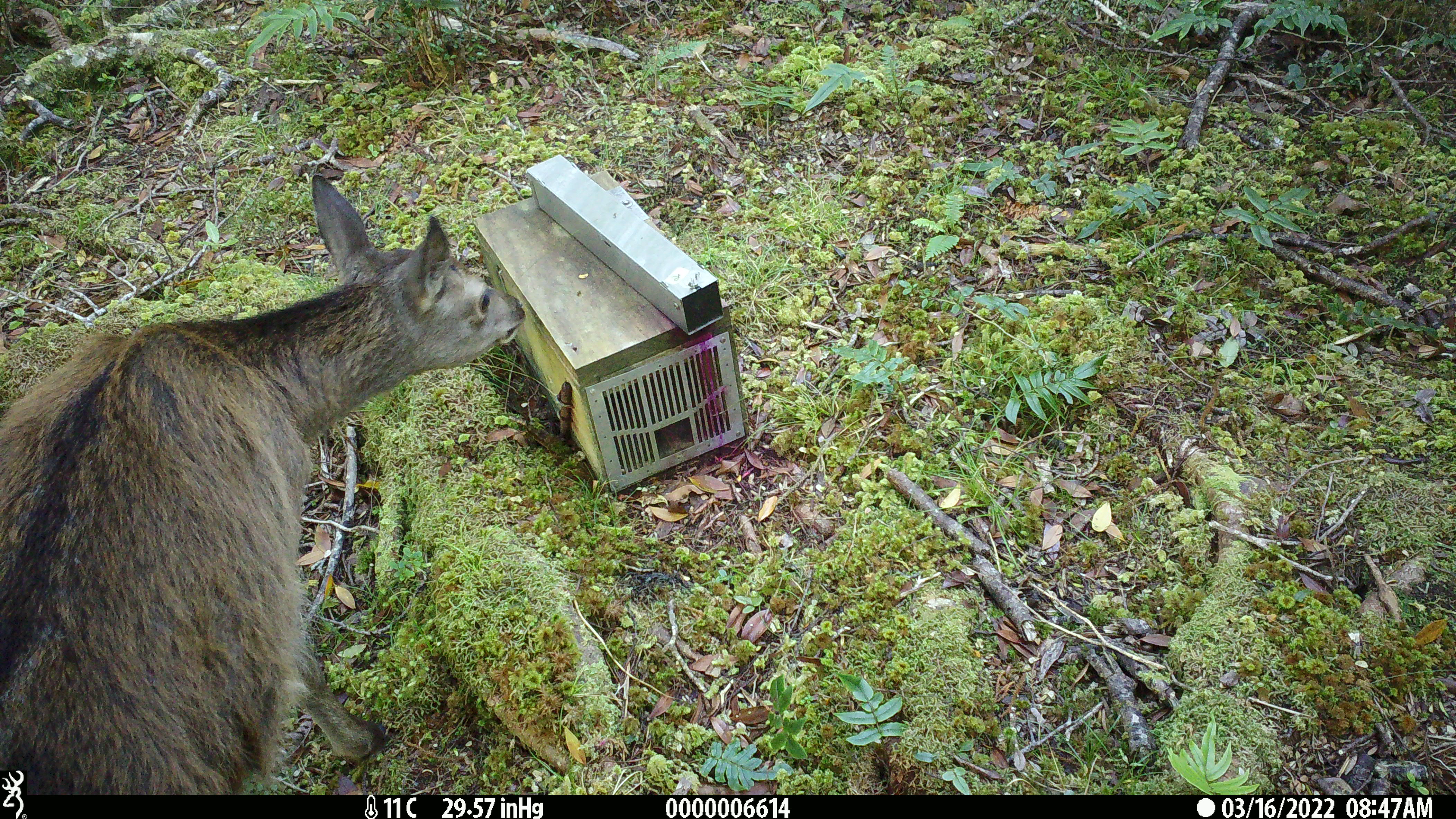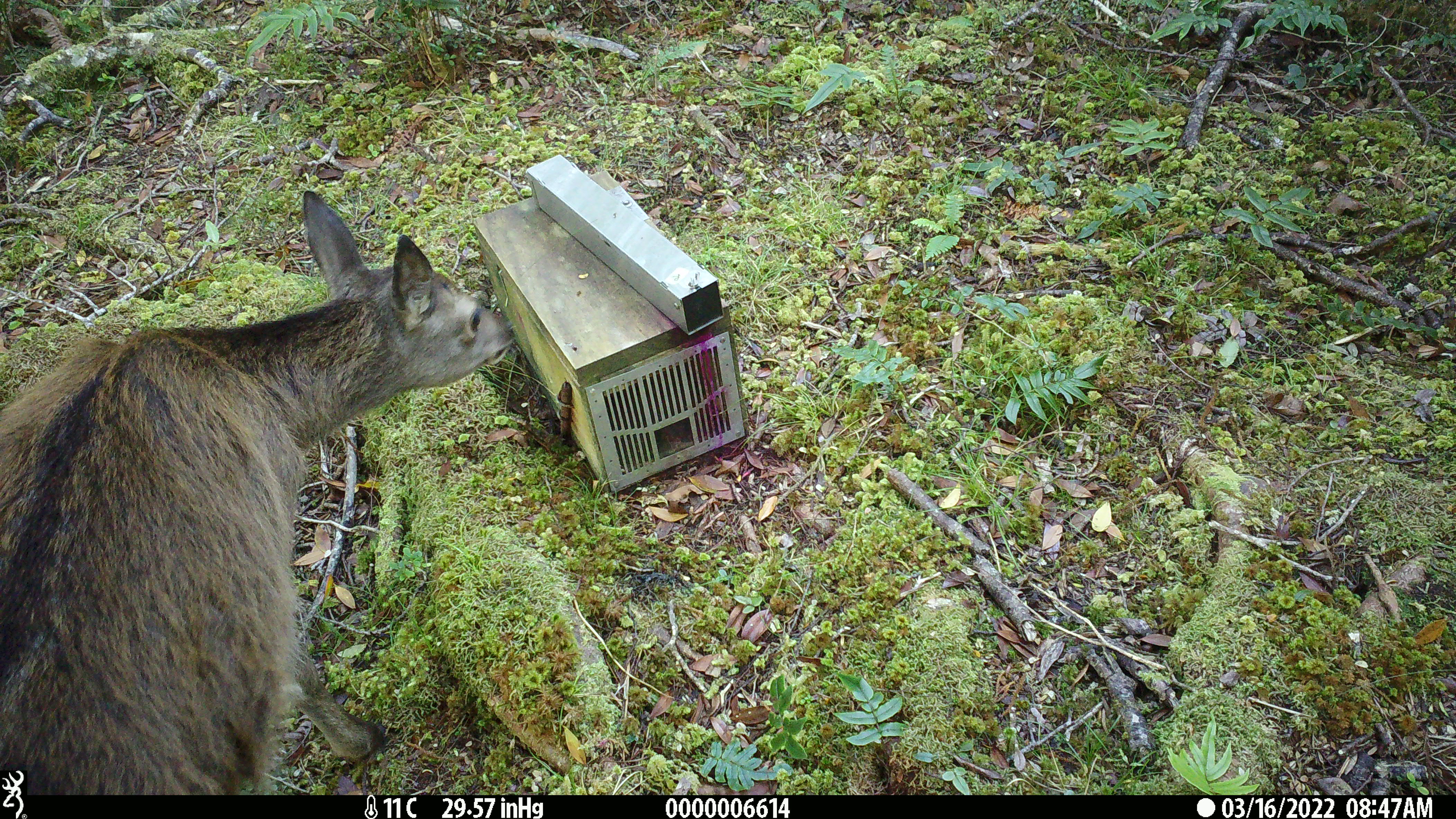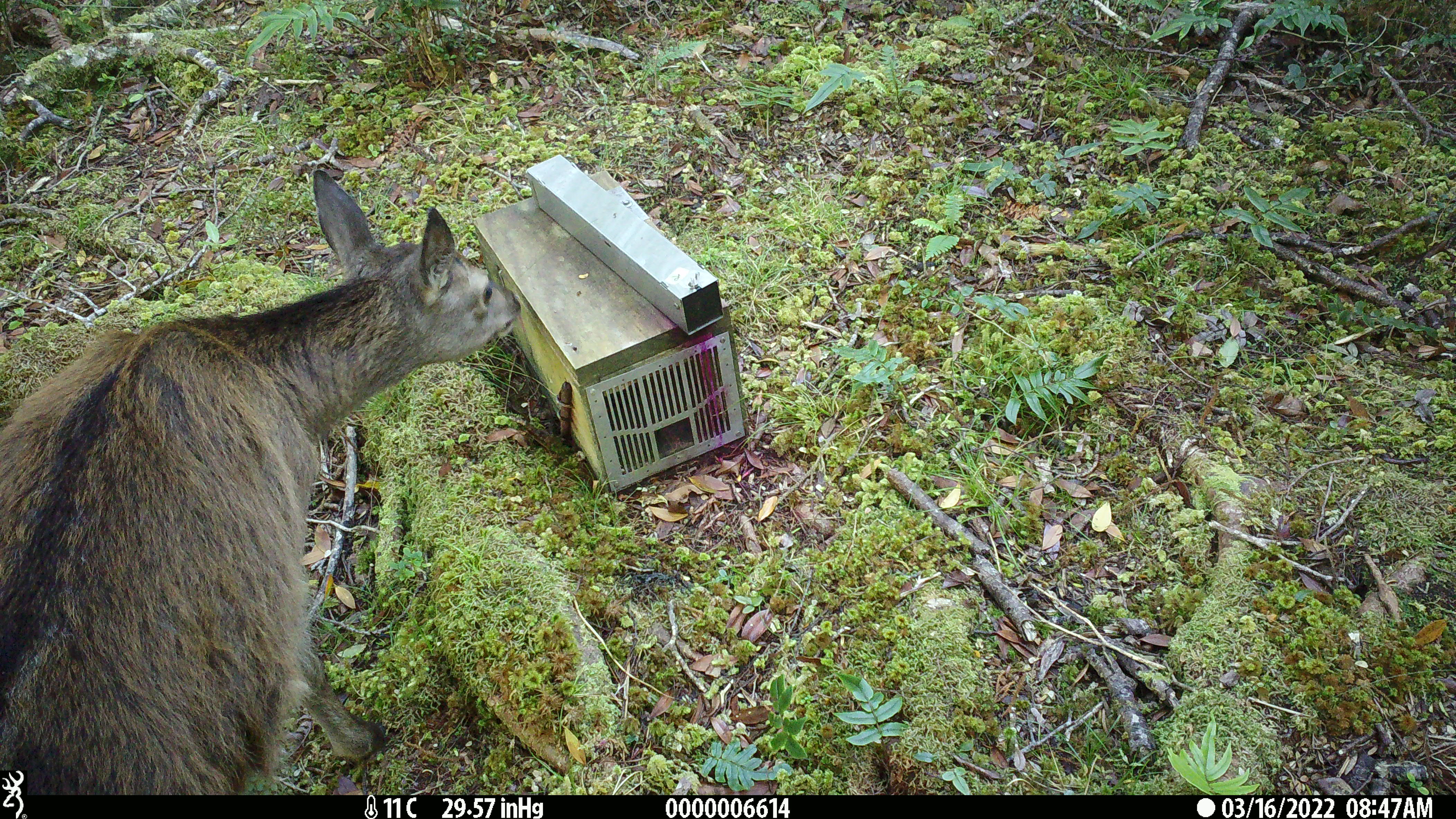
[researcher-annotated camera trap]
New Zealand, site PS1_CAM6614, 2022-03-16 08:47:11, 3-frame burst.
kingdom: Animalia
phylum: Chordata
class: Mammalia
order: Artiodactyla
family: Cervidae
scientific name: Cervidae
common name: deer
Deer (Cervidae).